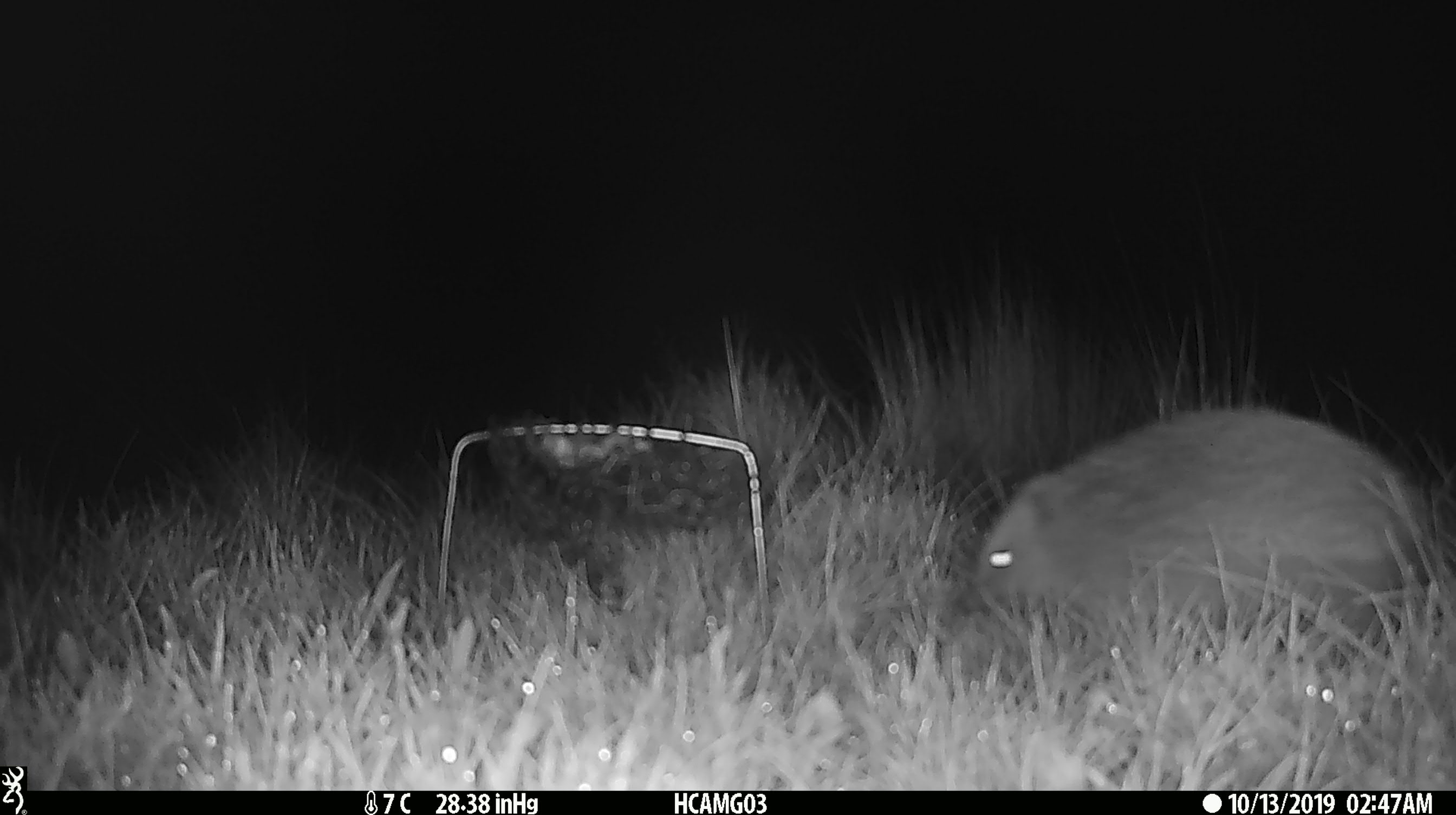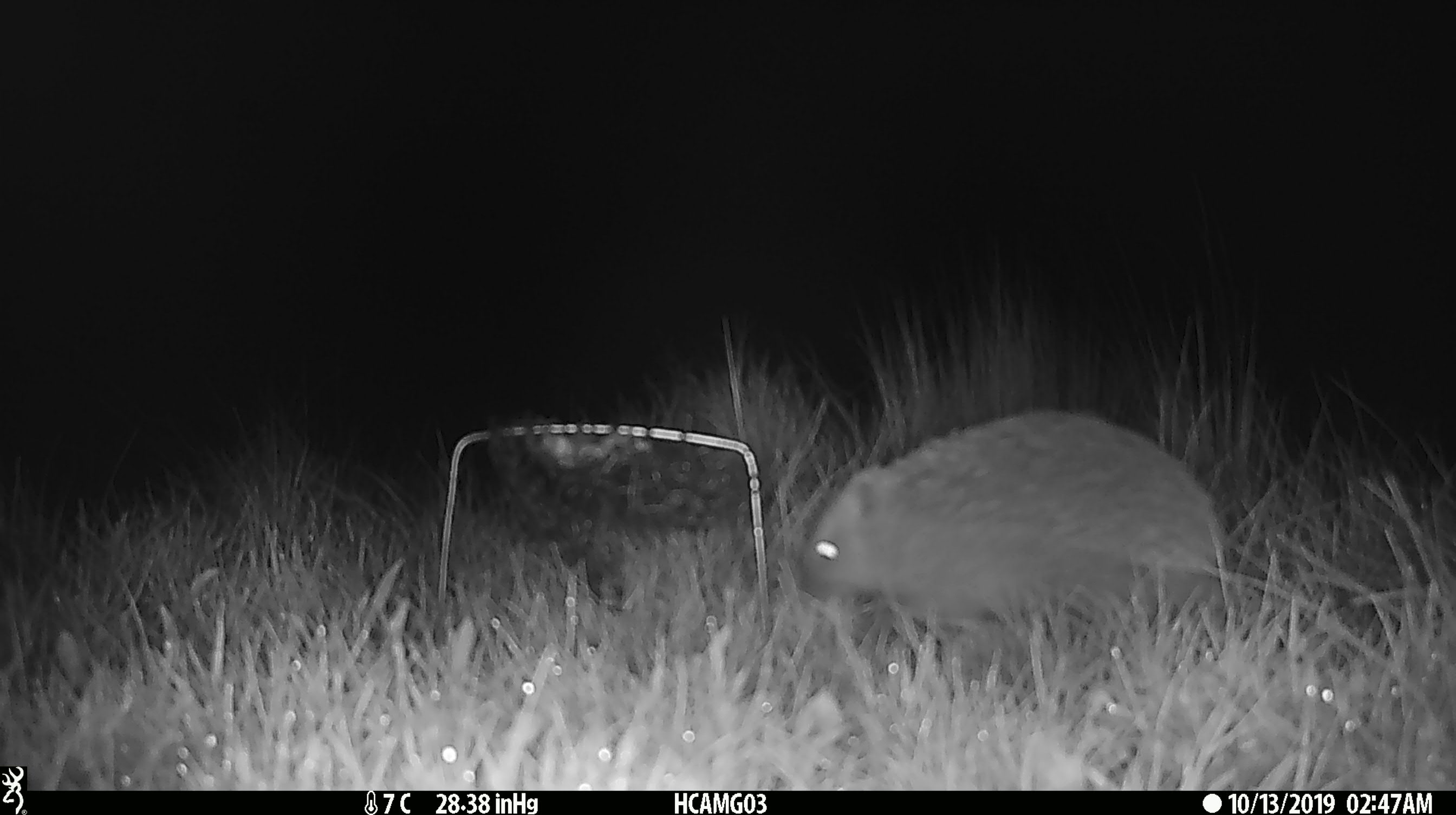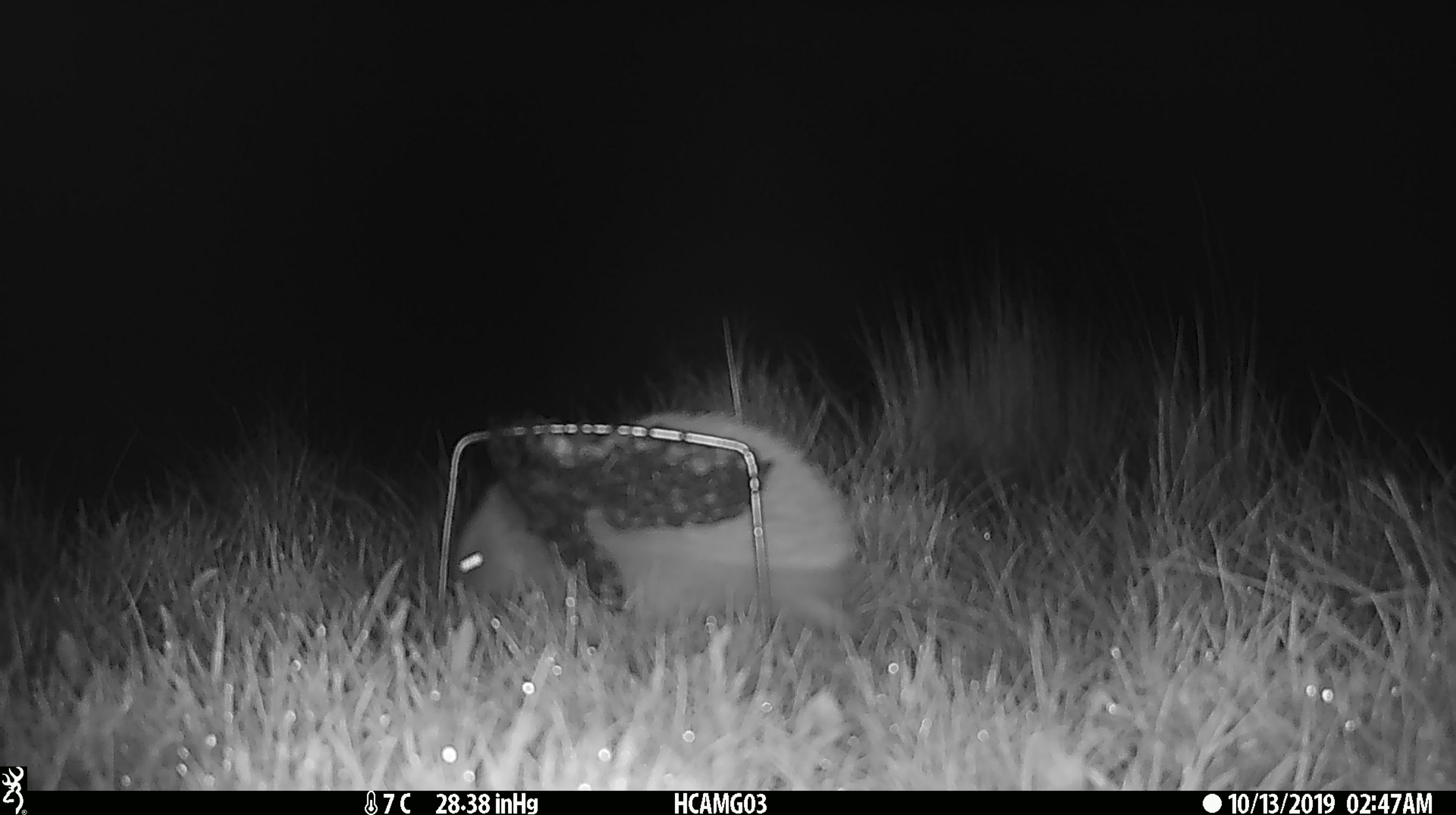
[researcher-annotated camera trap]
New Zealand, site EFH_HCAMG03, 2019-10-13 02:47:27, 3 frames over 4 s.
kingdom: Animalia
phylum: Chordata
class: Mammalia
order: Eulipotyphla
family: Erinaceidae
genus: Erinaceus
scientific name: Erinaceus europaeus europaeus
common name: european hedgehog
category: hedgehog